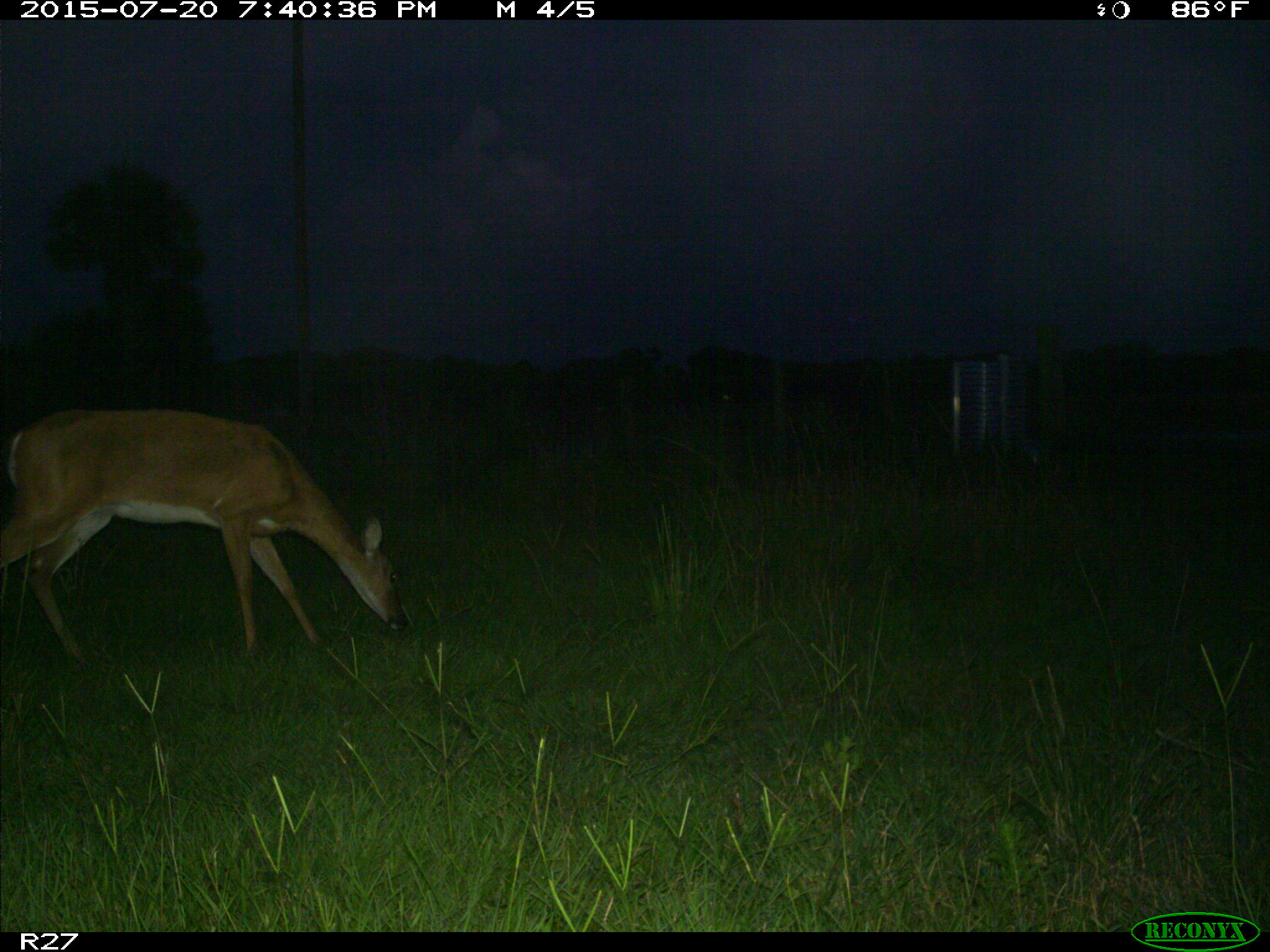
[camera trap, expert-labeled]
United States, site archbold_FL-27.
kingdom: Animalia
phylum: Chordata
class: Mammalia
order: Artiodactyla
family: Cervidae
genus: Odocoileus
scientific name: Odocoileus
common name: deer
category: unidentified deer